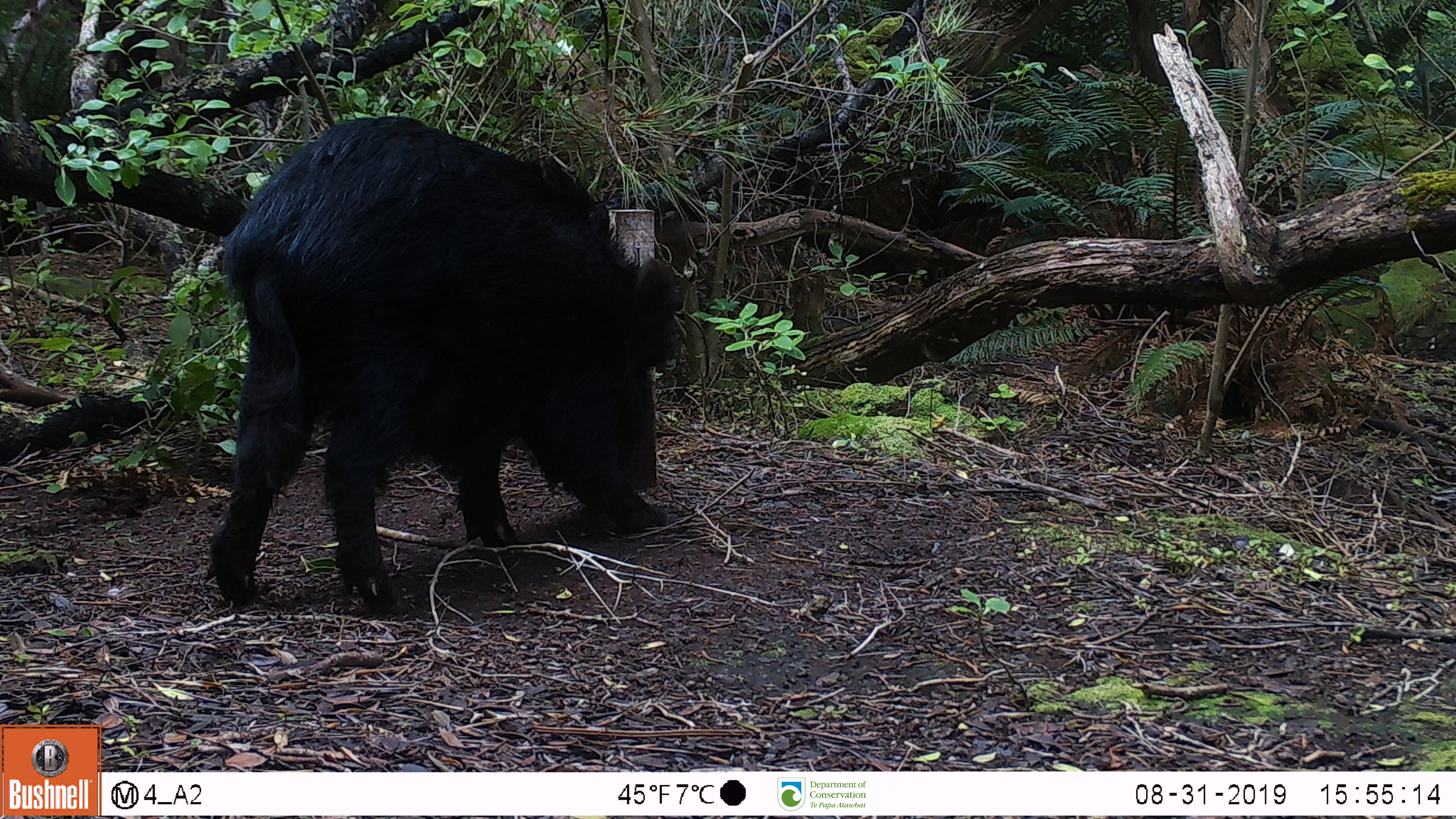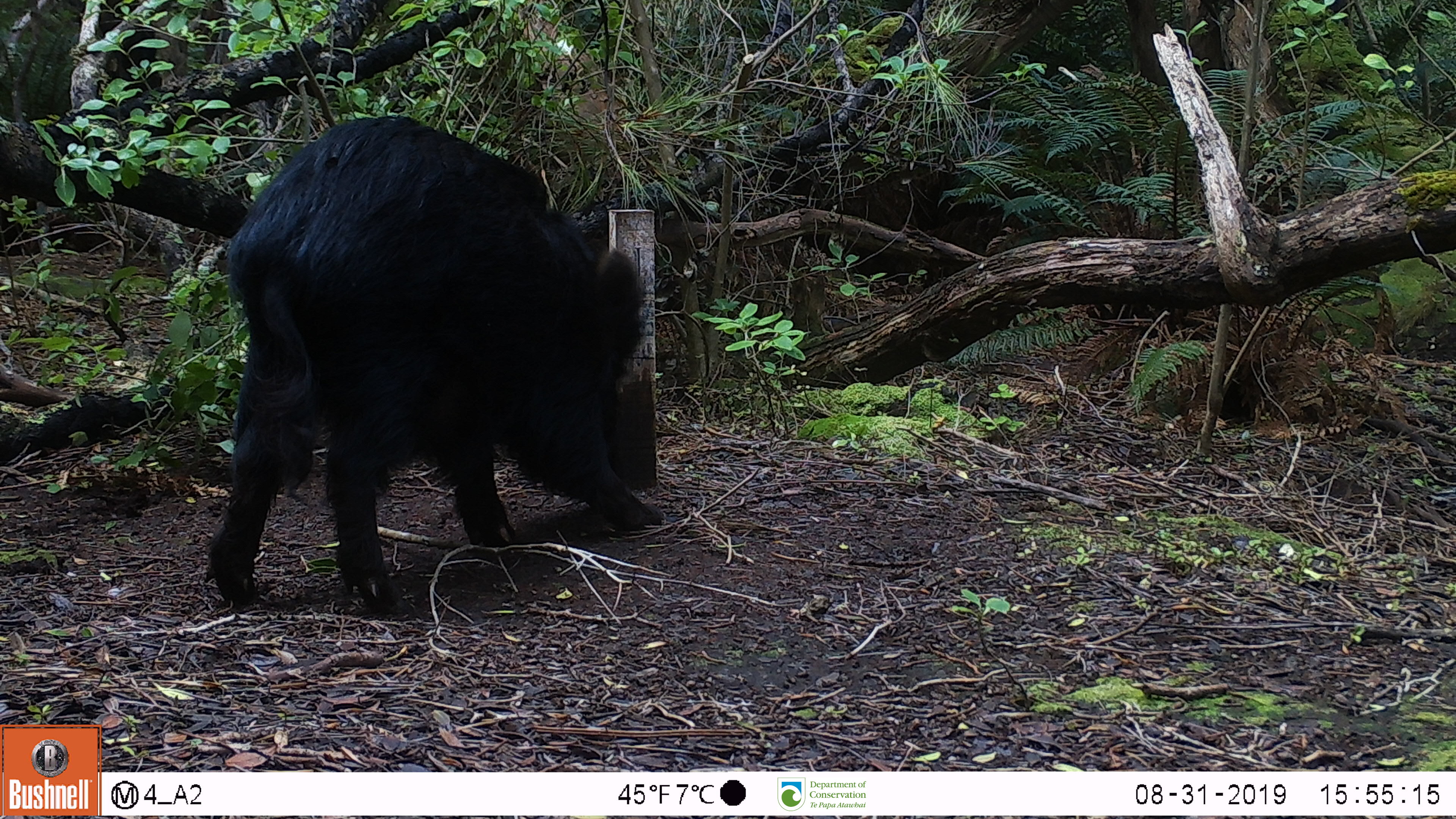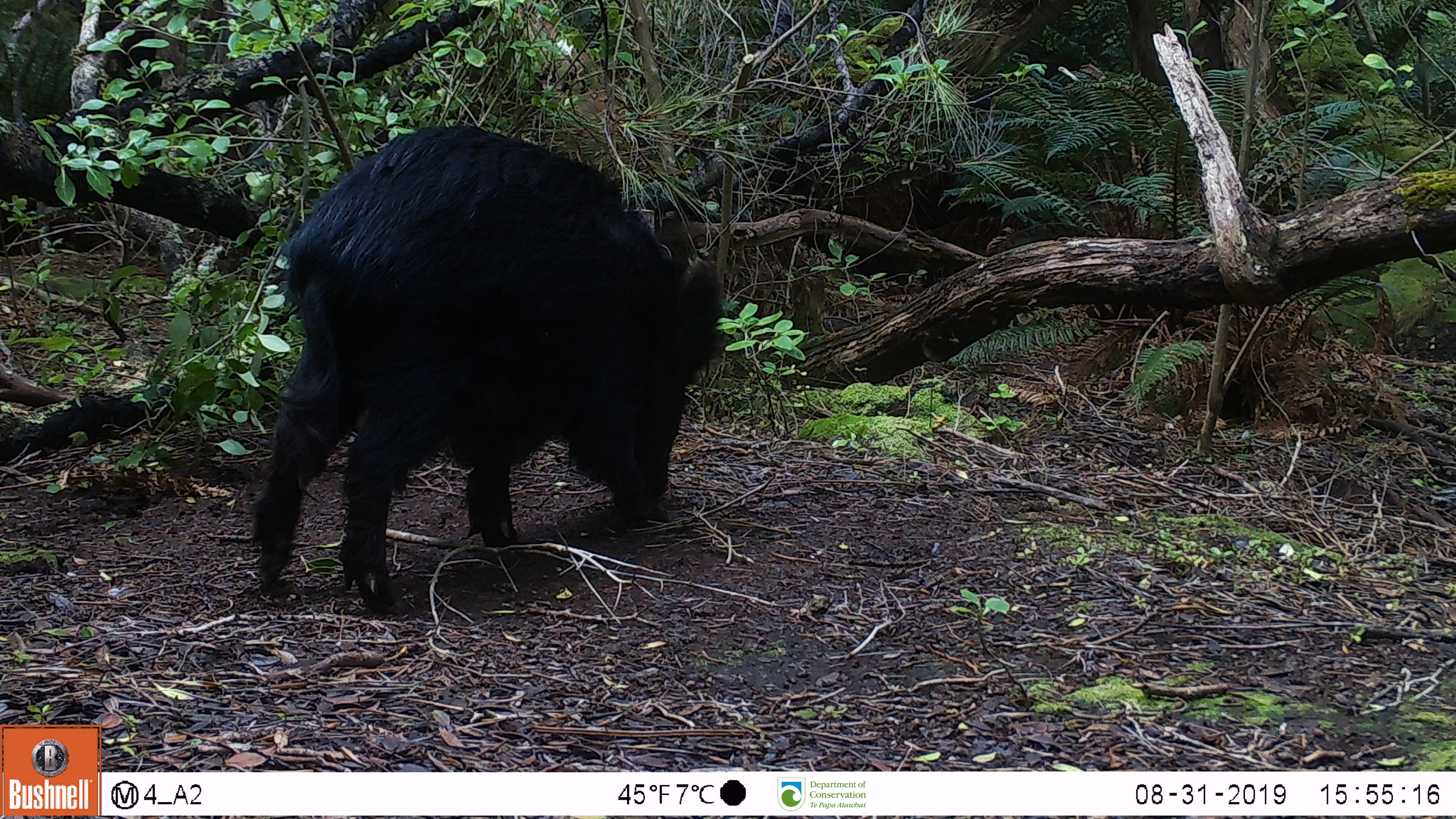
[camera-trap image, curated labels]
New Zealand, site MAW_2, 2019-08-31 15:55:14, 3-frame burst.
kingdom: Animalia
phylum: Chordata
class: Mammalia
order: Artiodactyla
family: Suidae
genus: Sus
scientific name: Sus scrofa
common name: pig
Pig (Sus scrofa).